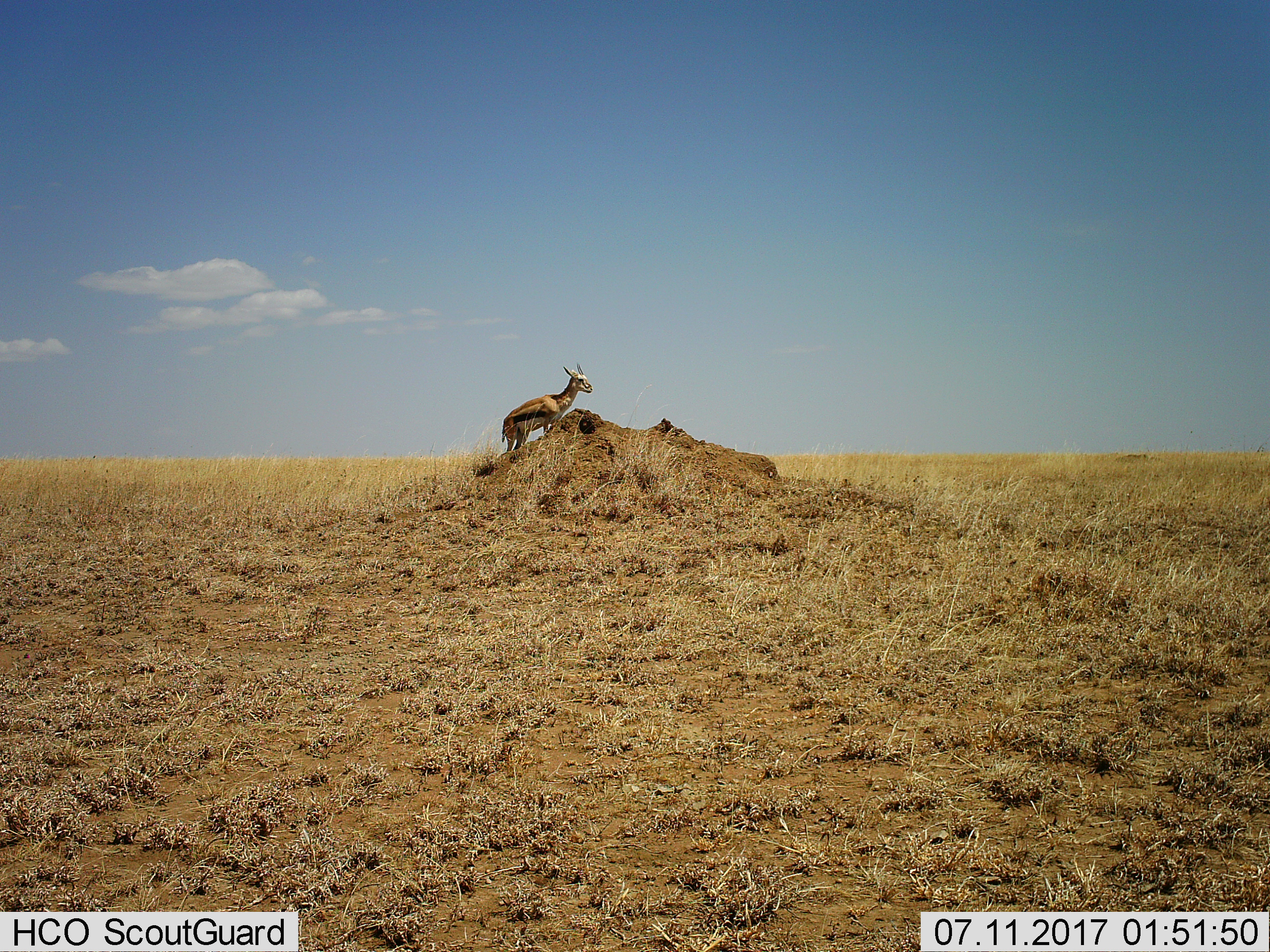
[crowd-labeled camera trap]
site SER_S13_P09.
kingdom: Animalia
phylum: Chordata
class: Mammalia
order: Artiodactyla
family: Bovidae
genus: Eudorcas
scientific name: Eudorcas thomsonii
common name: thomson's gazelle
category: gazellethomsons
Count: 1.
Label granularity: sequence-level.